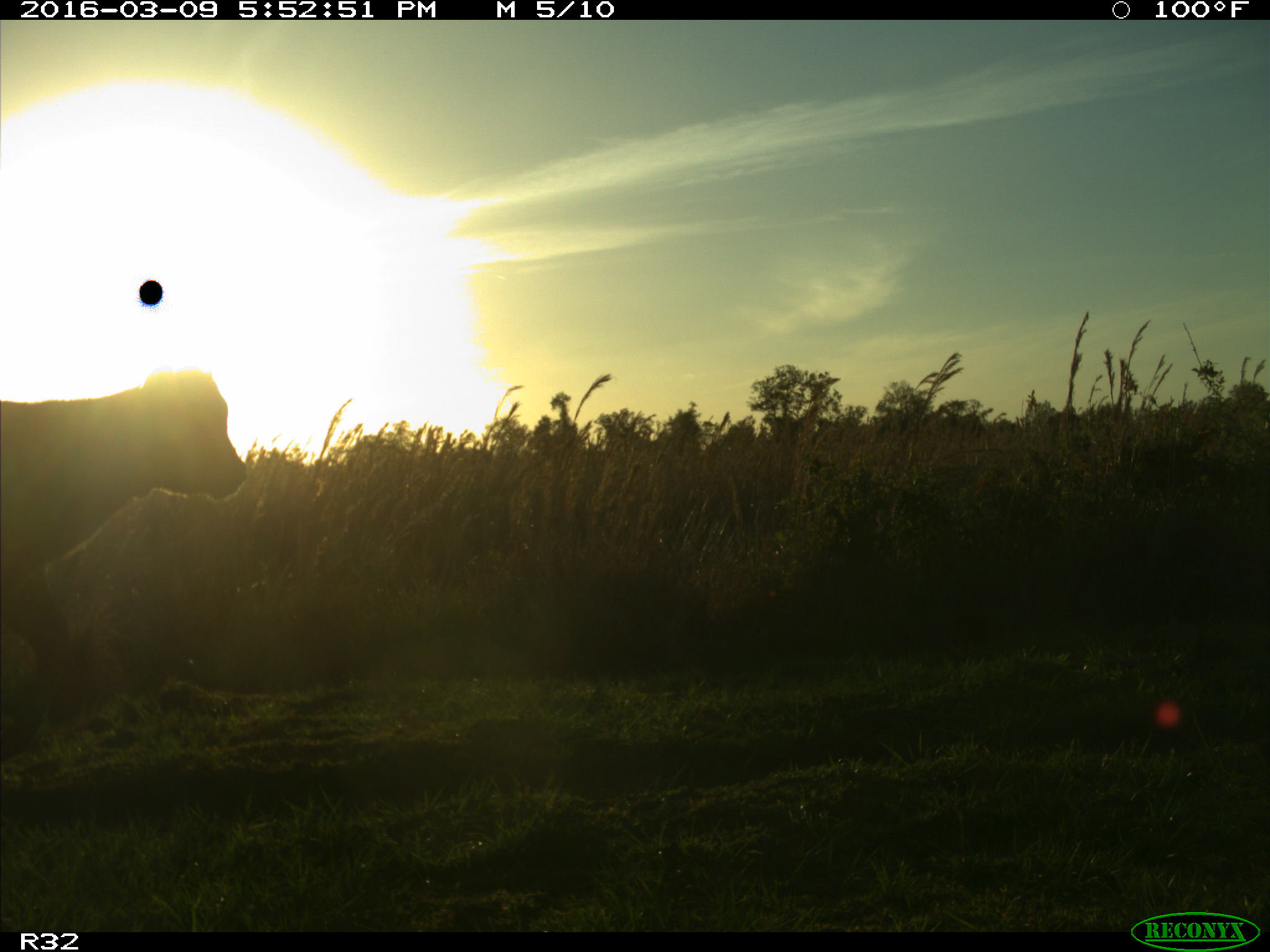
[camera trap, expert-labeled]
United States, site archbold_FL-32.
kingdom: Animalia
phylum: Chordata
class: Mammalia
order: Artiodactyla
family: Bovidae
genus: Bos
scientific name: Bos taurus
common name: domestic cow